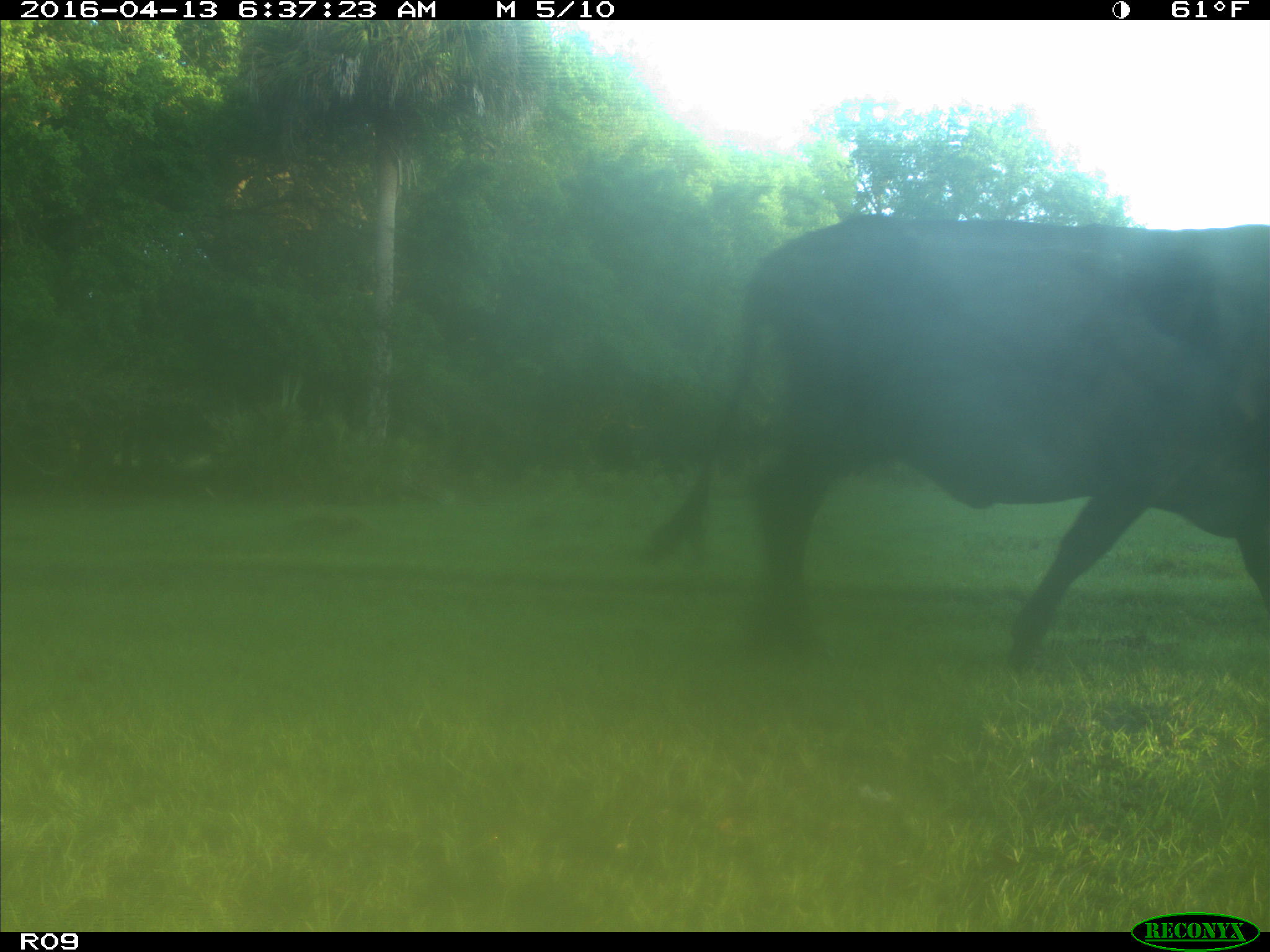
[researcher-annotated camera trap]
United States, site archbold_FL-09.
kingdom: Animalia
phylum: Chordata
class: Mammalia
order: Artiodactyla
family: Bovidae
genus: Bos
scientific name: Bos taurus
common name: domestic cow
Bos taurus (domestic cow).